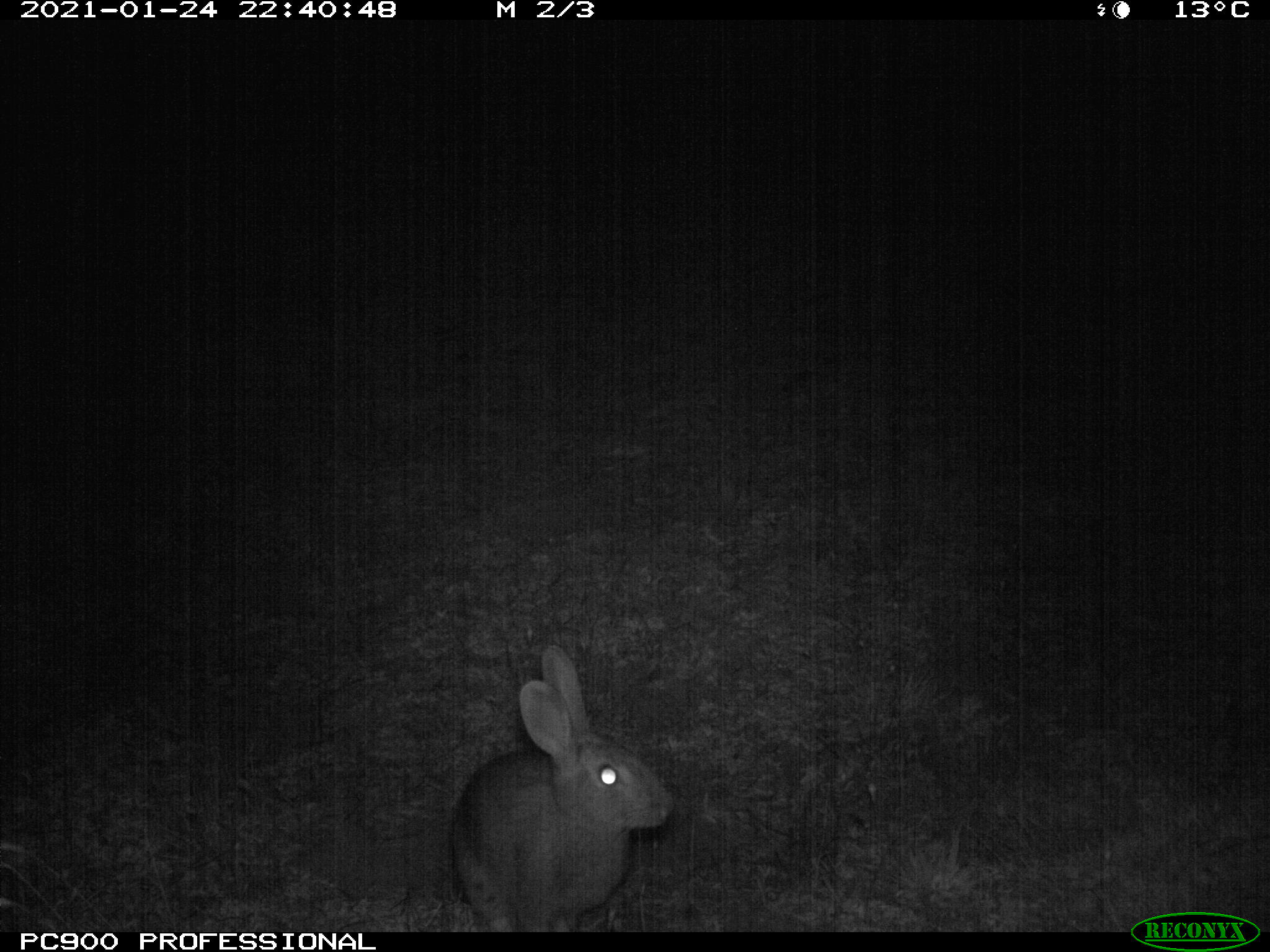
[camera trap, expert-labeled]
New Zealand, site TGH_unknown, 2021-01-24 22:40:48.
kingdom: Animalia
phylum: Chordata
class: Mammalia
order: Lagomorpha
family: Leporidae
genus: Oryctolagus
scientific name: Oryctolagus cuniculus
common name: european rabbit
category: rabbit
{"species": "rabbit (european rabbit) (Oryctolagus cuniculus)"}